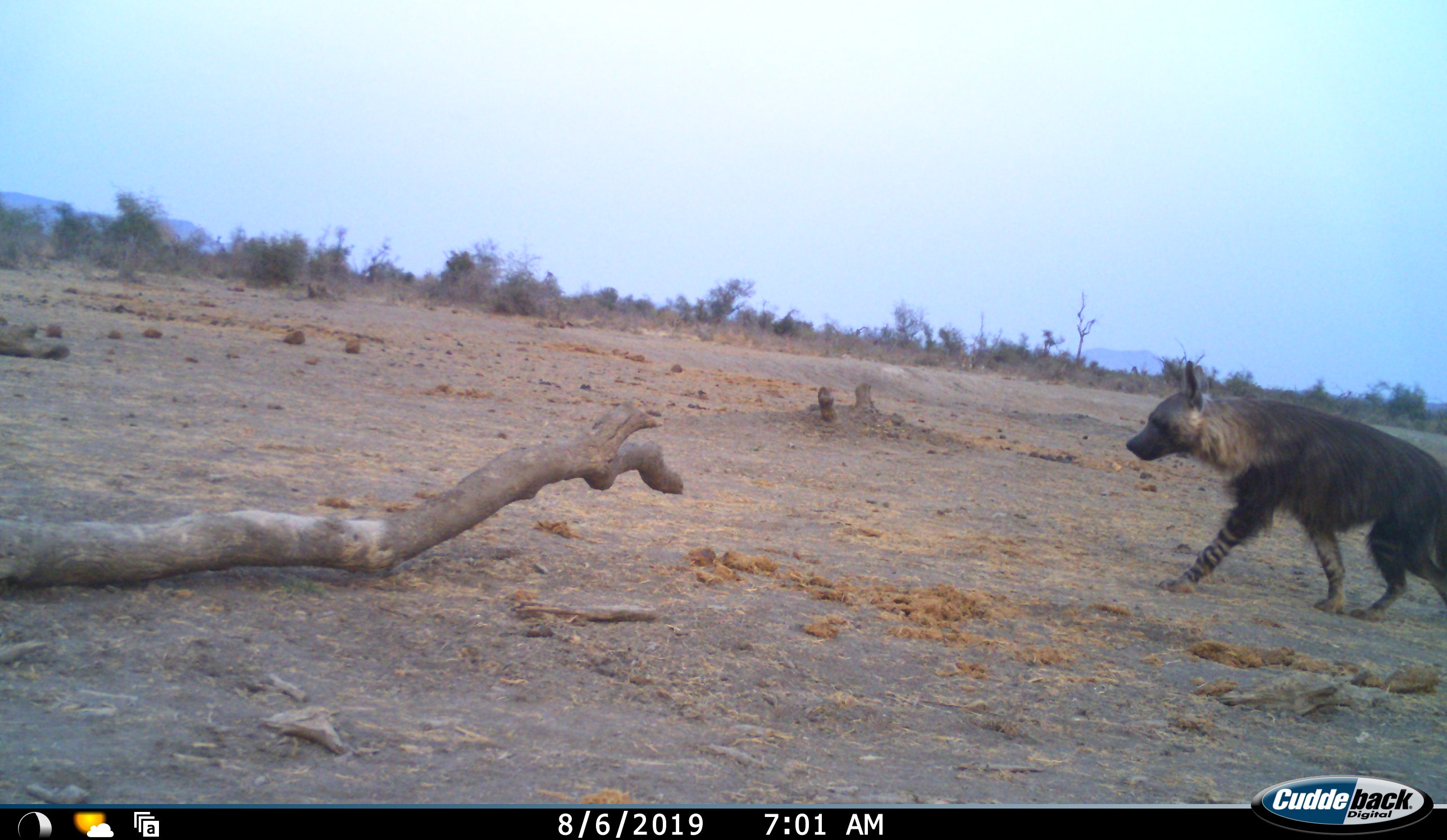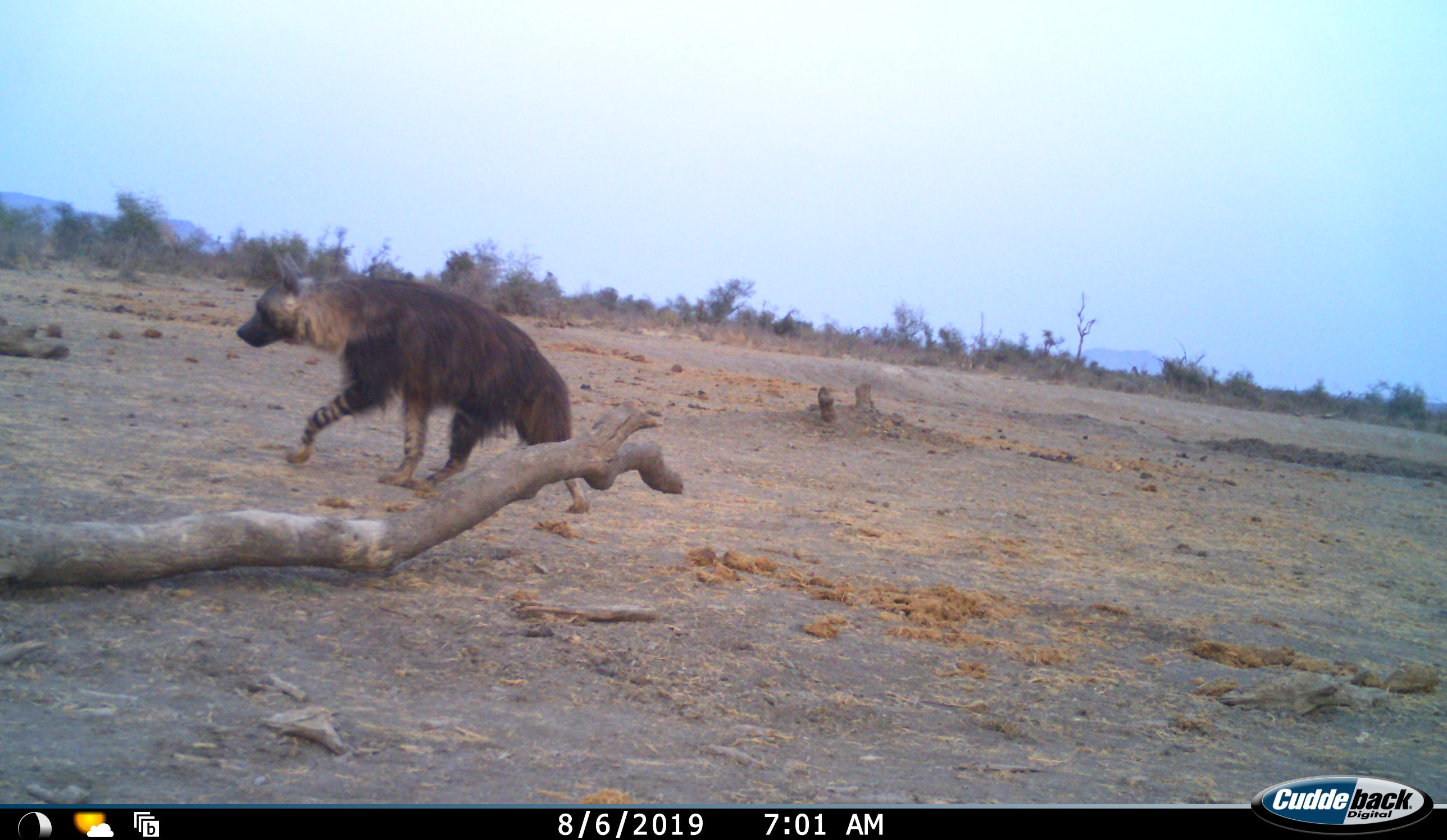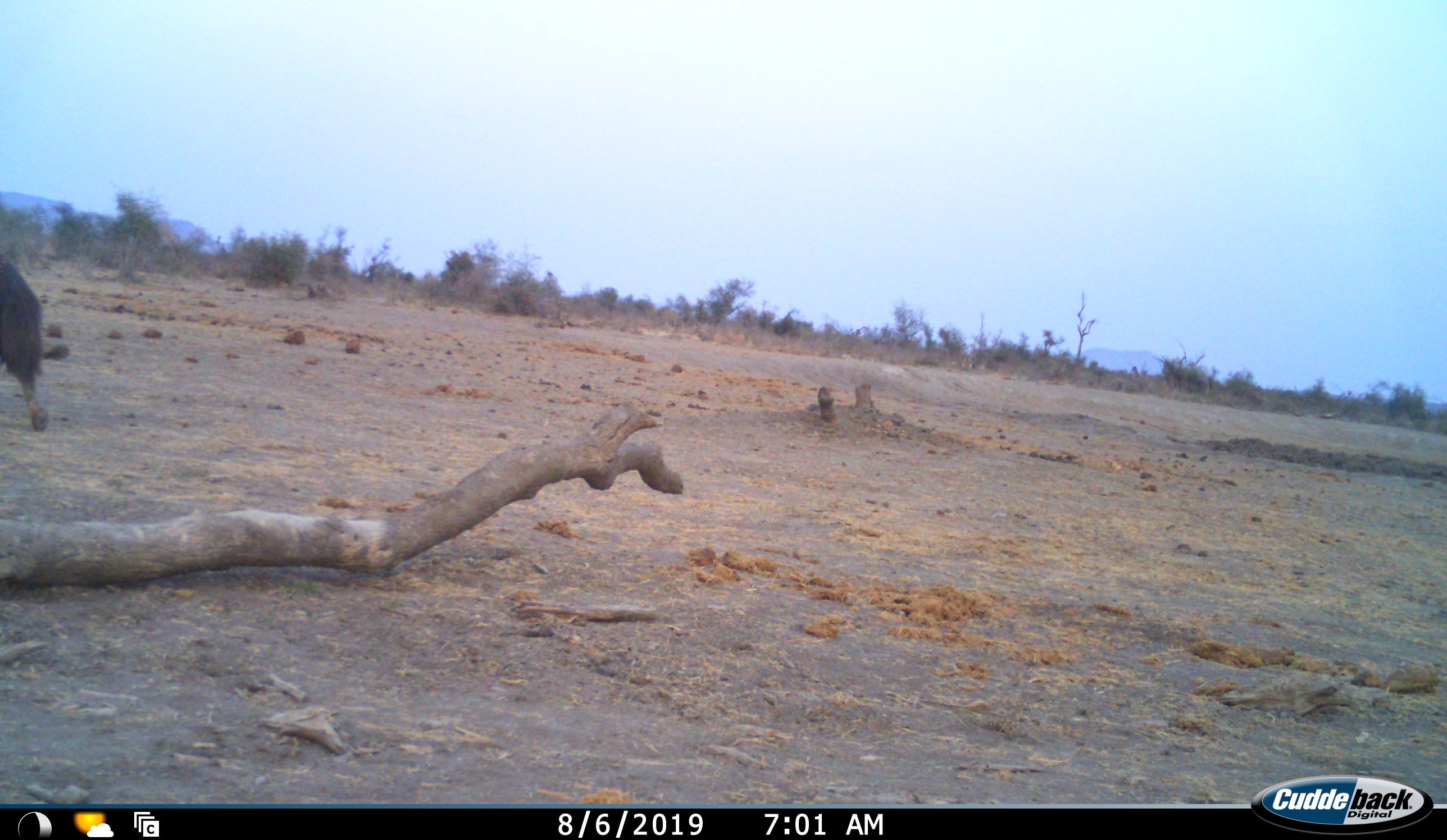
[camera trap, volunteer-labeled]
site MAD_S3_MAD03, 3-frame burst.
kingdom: Animalia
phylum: Chordata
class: Mammalia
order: Carnivora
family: Hyaenidae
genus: Parahyaena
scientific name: Parahyaena brunnea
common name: brown hyena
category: hyenabrown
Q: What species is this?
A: Hyenabrown (brown hyena) (Parahyaena brunnea).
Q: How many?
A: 1.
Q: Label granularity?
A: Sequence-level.